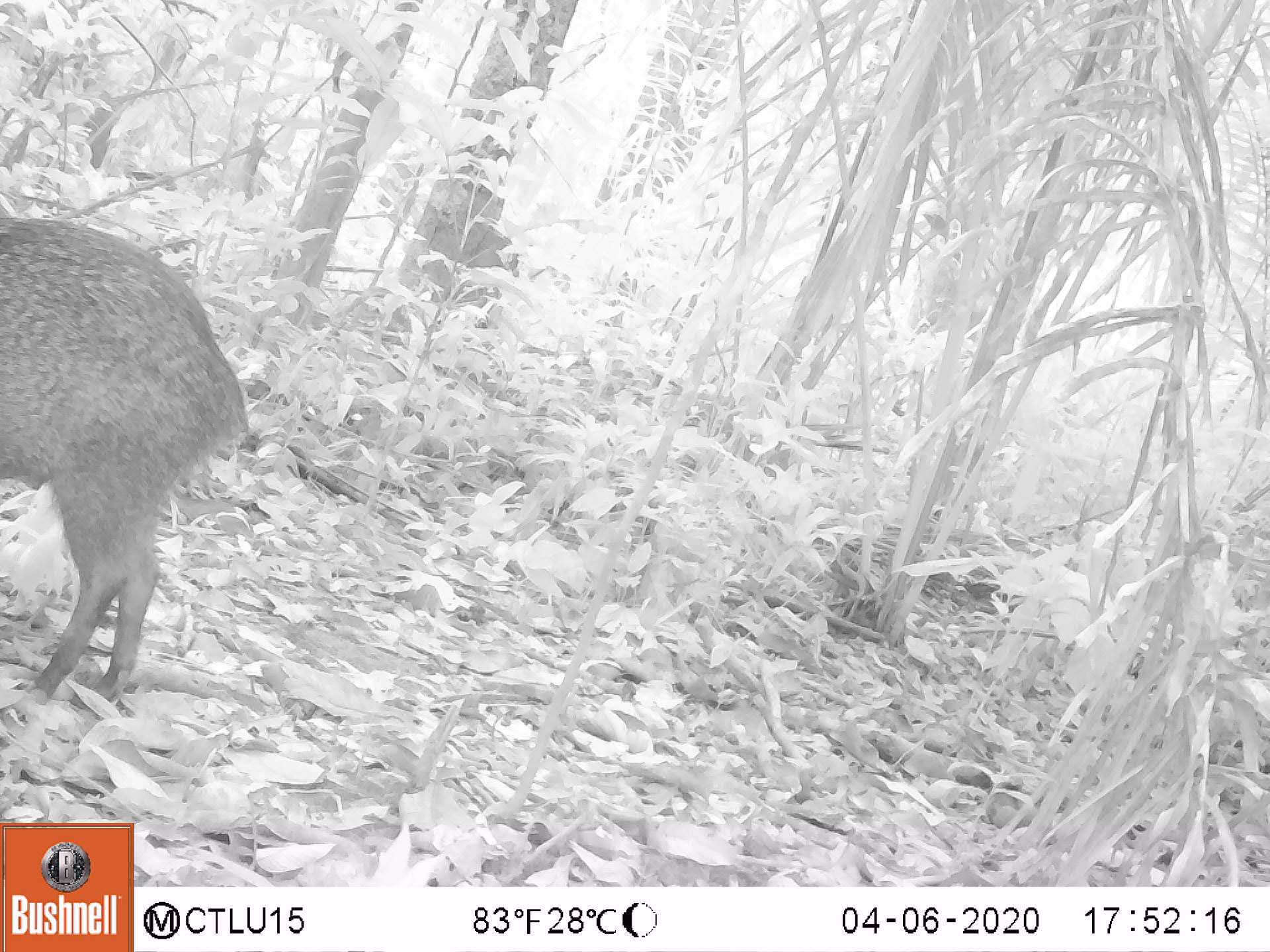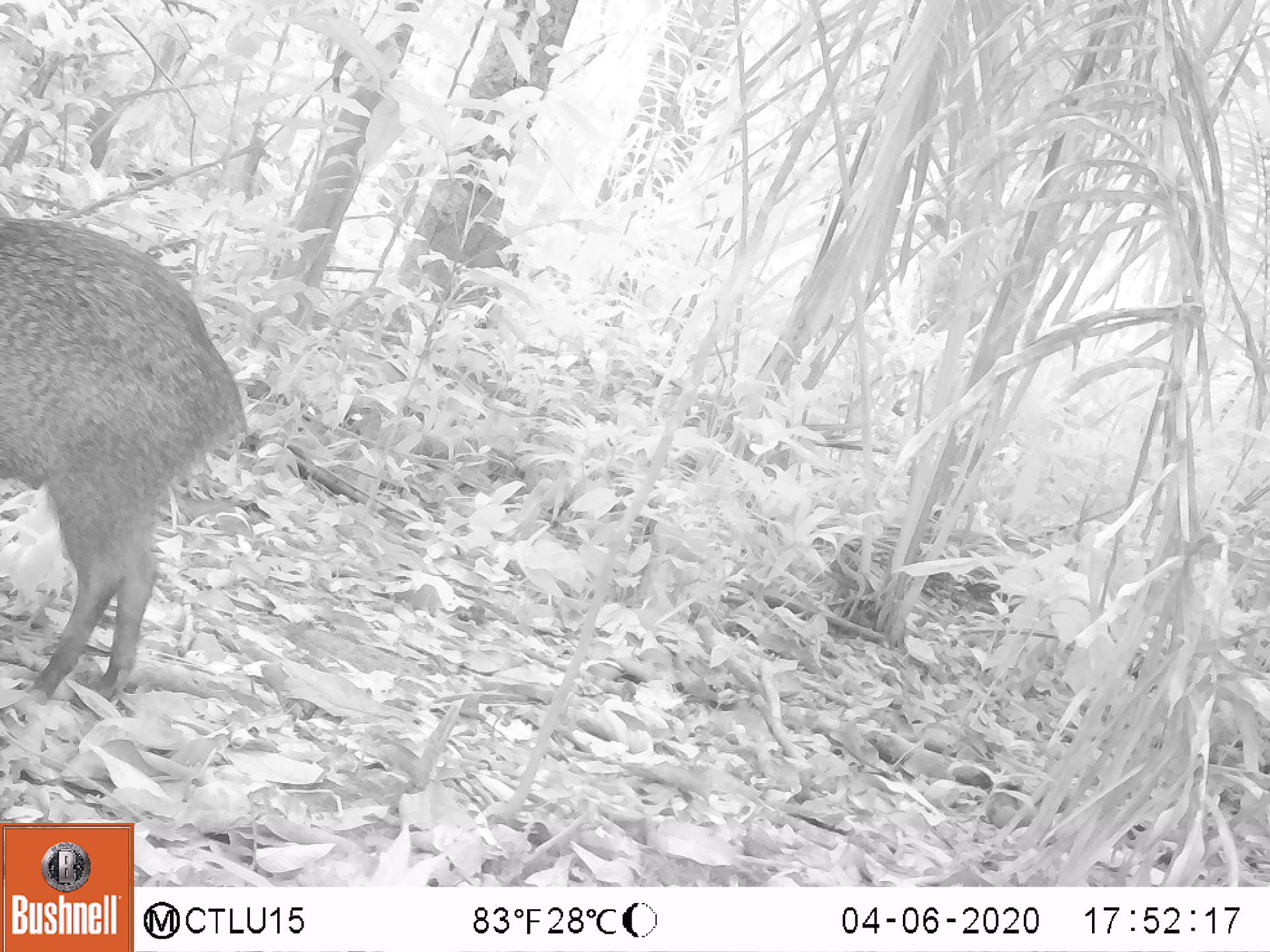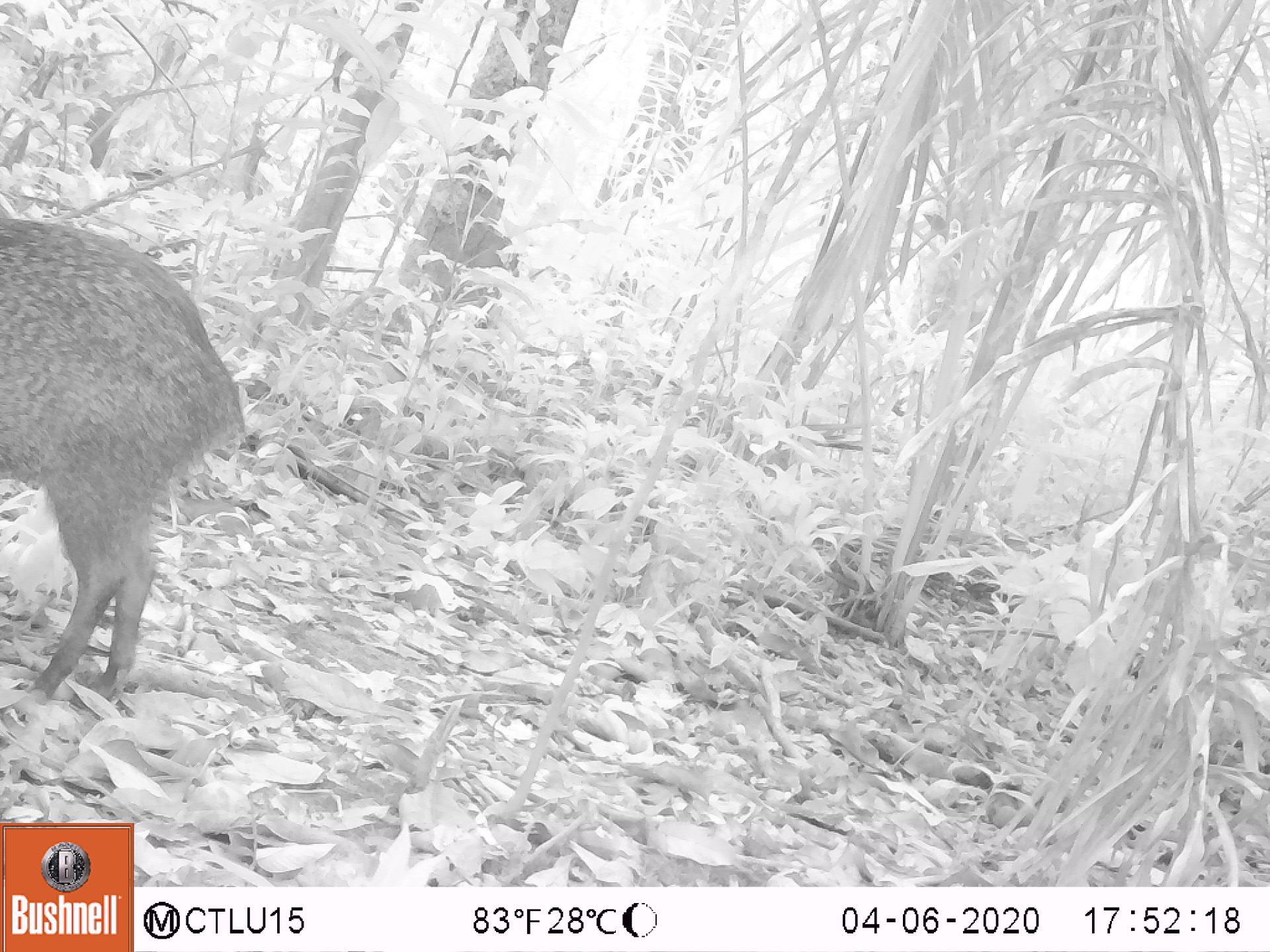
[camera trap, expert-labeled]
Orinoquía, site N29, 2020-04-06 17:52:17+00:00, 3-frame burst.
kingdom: Animalia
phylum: Chordata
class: Mammalia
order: Artiodactyla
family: Tayassuidae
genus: Pecari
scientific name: Pecari tajacu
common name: collared peccary